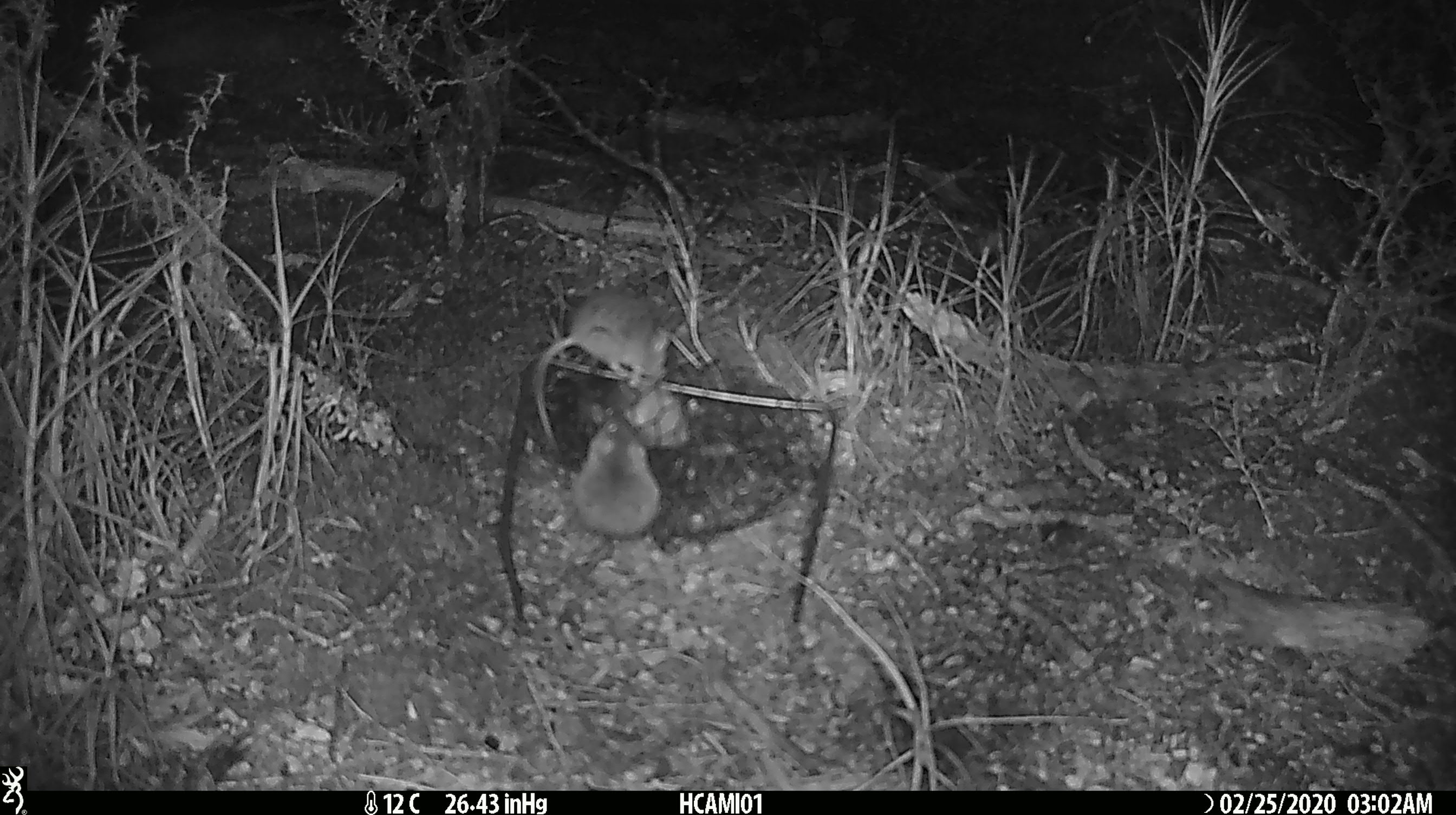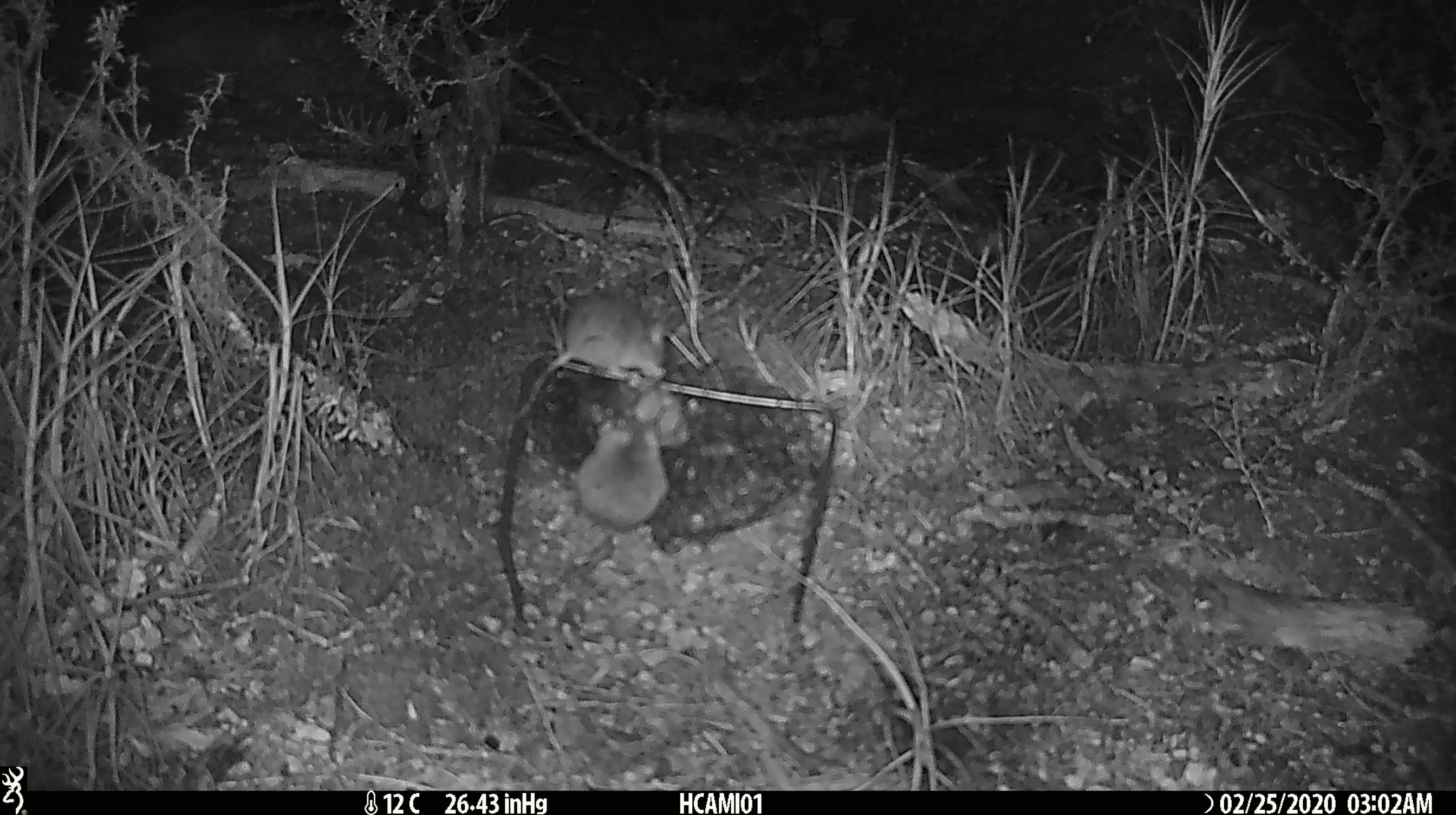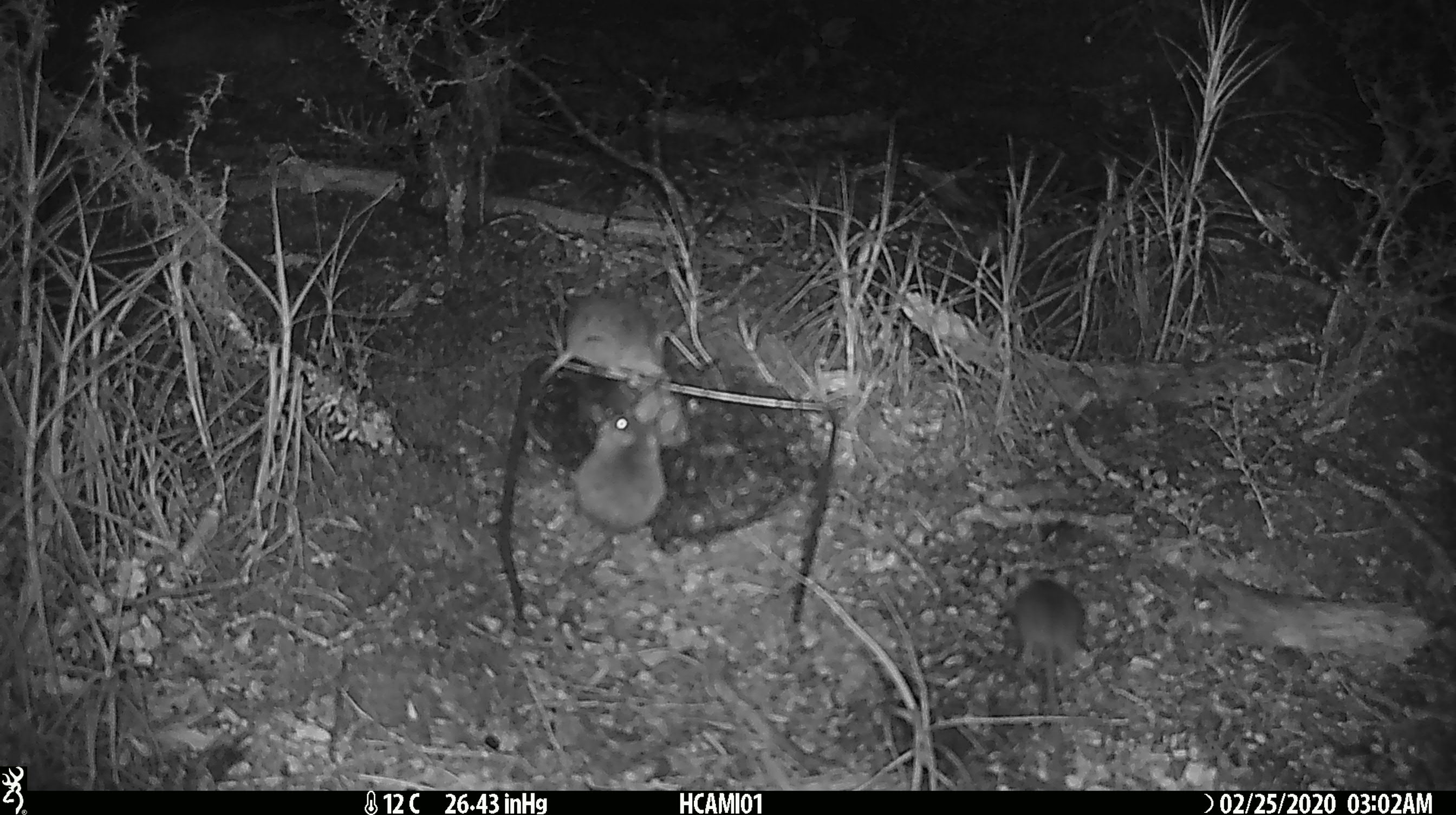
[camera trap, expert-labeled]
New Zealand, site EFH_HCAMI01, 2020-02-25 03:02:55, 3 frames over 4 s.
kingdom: Animalia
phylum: Chordata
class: Mammalia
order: Rodentia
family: Muridae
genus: Mus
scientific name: Mus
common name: mouse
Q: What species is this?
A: Mouse (Mus).